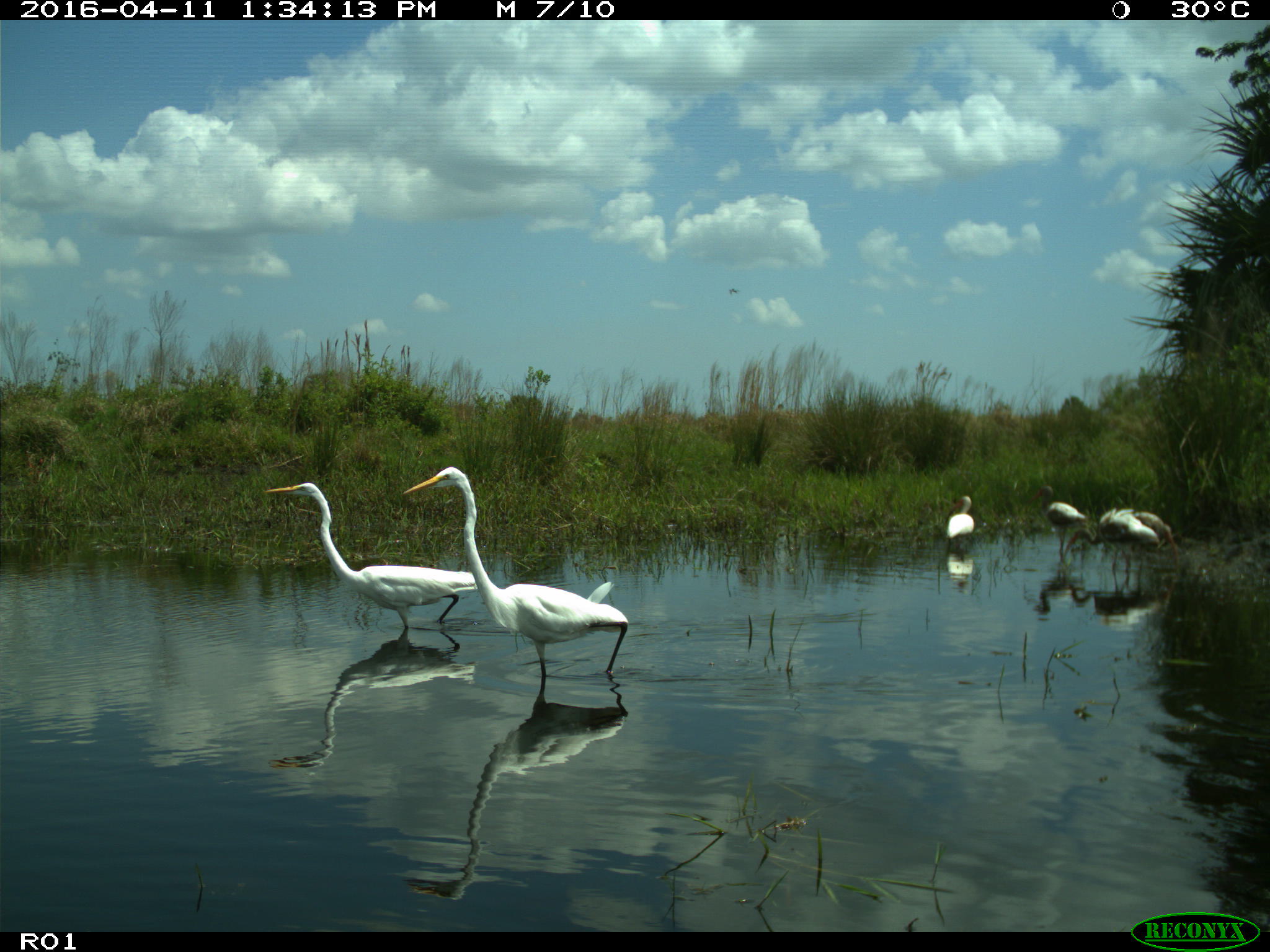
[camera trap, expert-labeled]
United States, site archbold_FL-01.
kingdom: Animalia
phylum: Chordata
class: Aves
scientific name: Aves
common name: birds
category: unidentified bird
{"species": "unidentified bird (birds) (Aves)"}